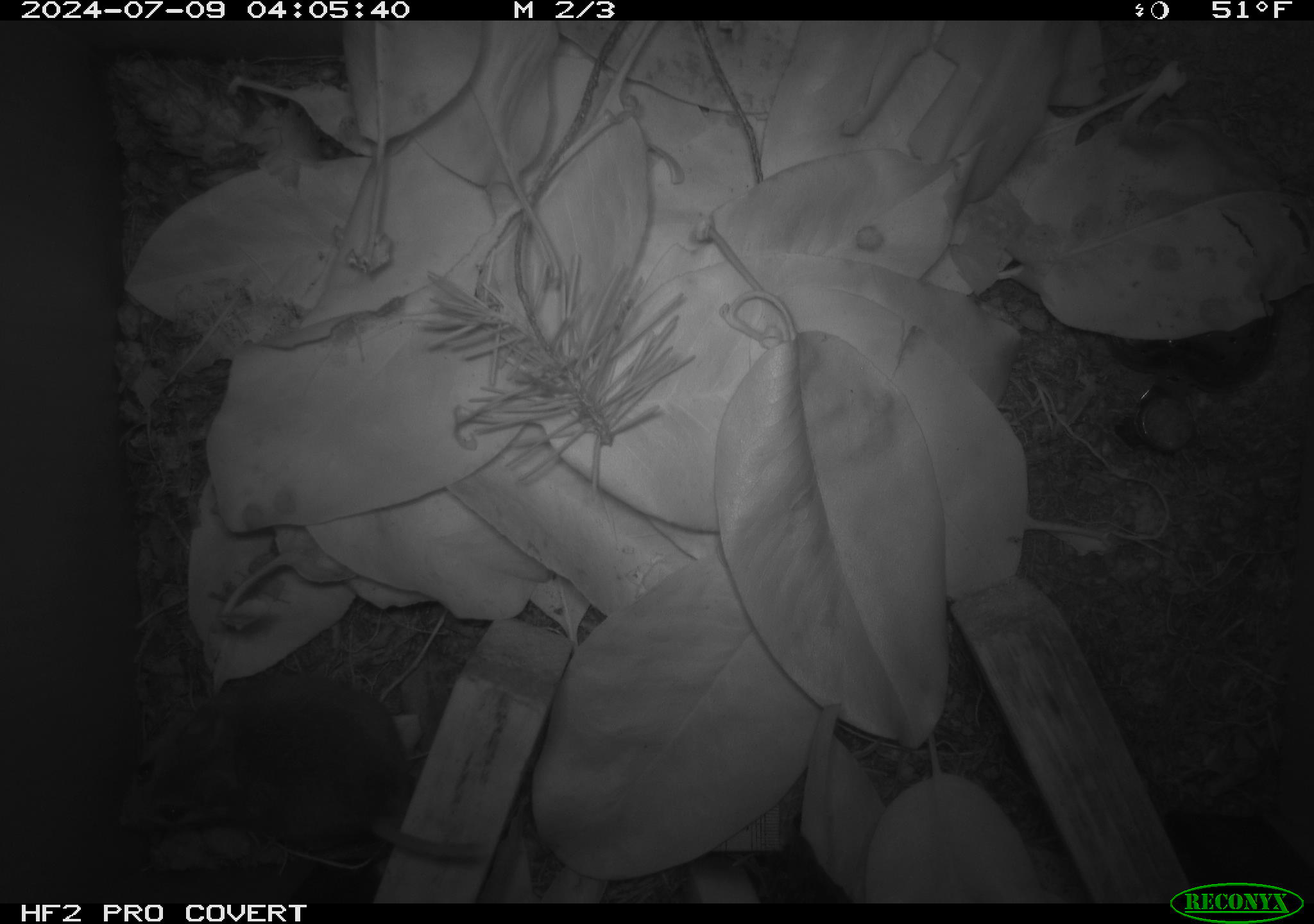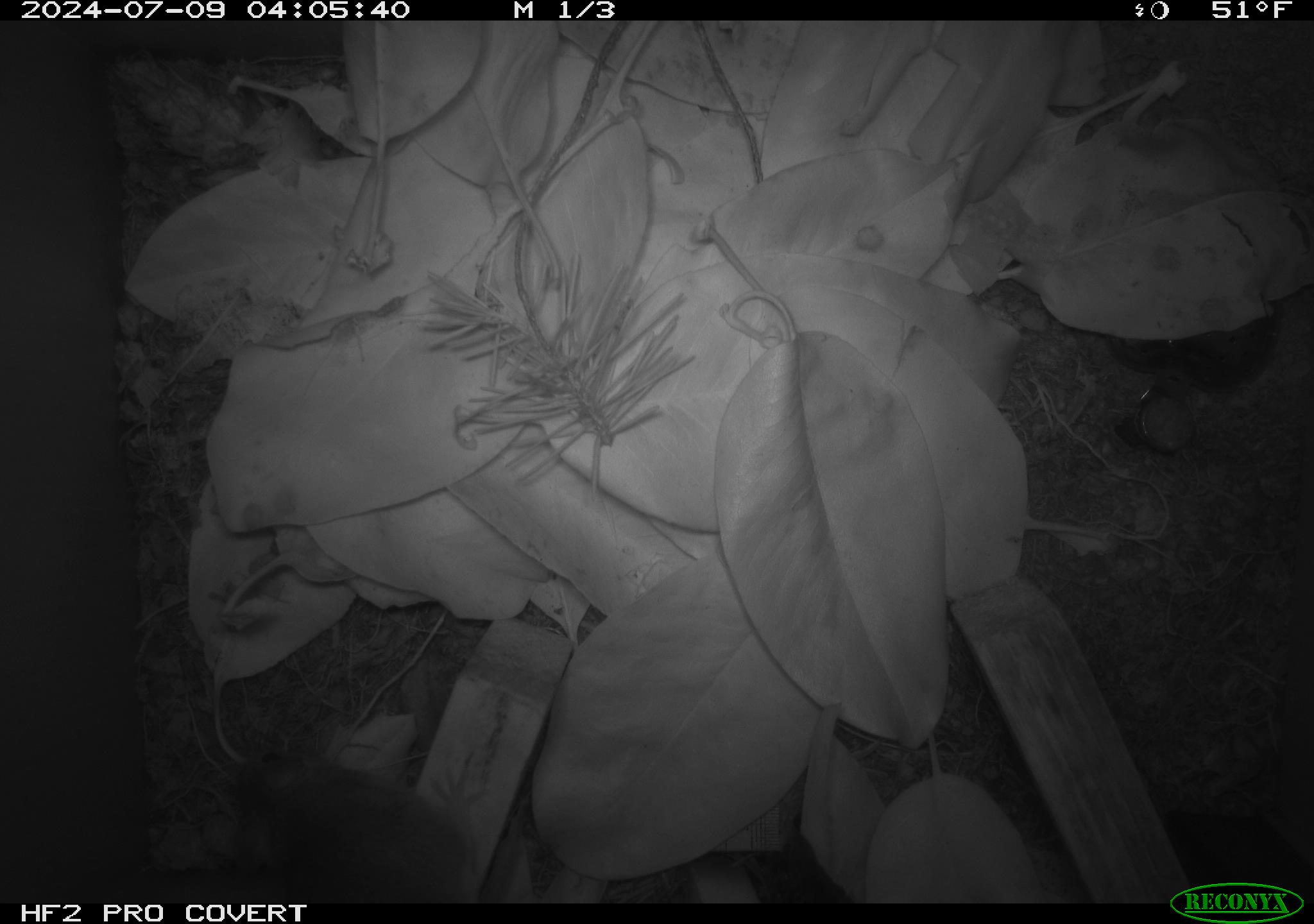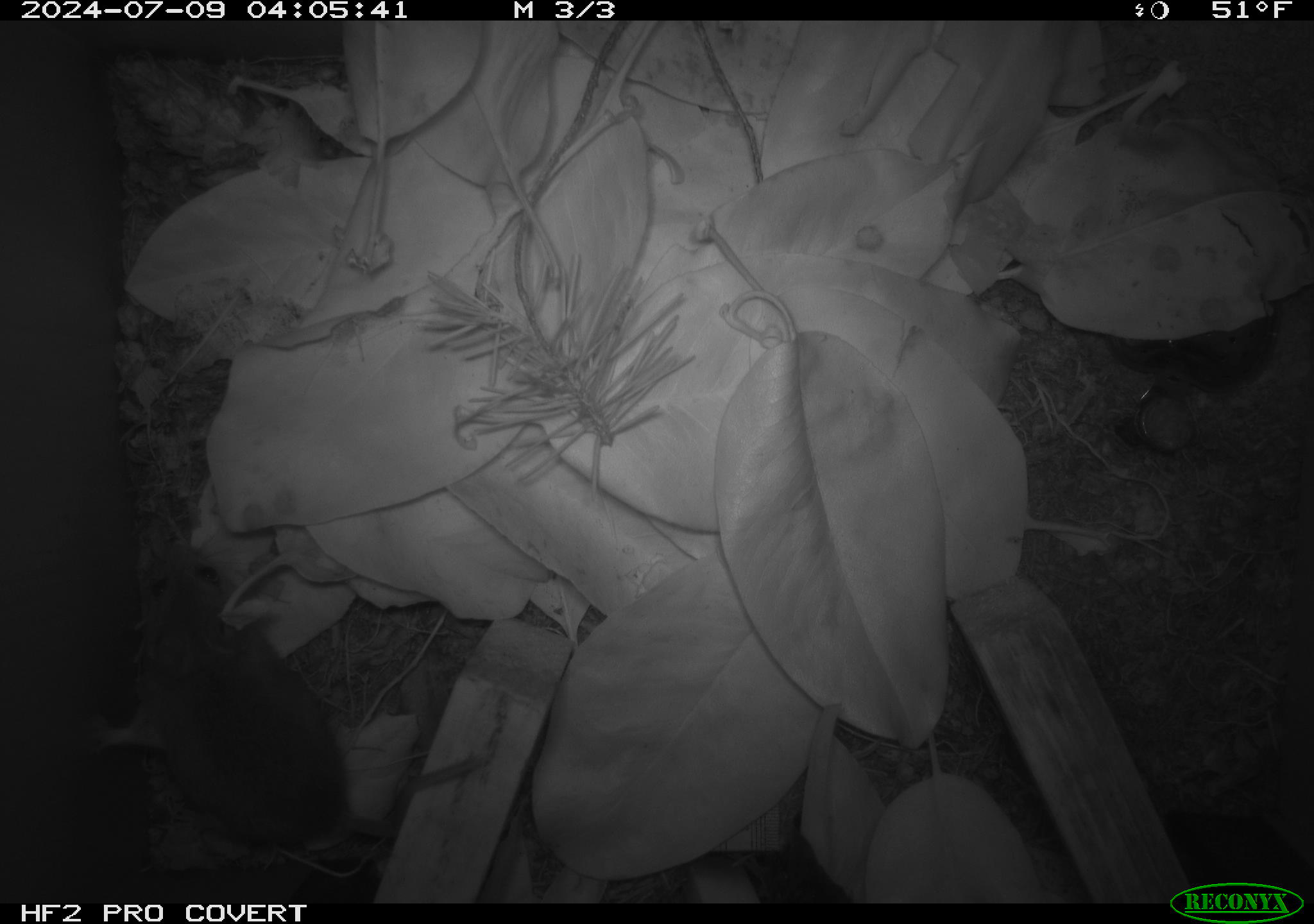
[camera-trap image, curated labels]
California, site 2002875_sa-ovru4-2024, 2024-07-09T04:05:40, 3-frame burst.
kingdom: Animalia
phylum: Chordata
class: Mammalia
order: Rodentia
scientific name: Rodentia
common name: mouse species